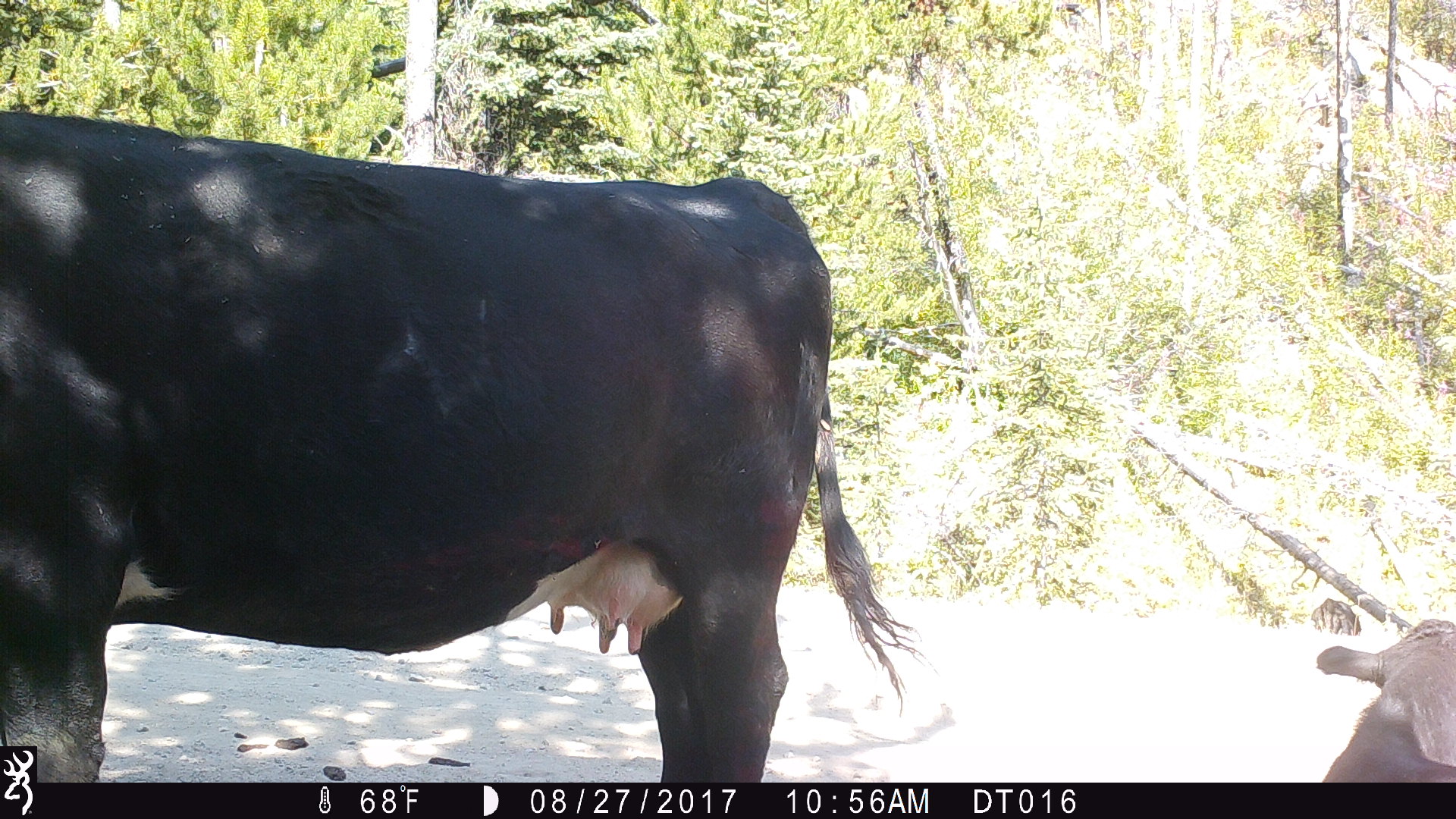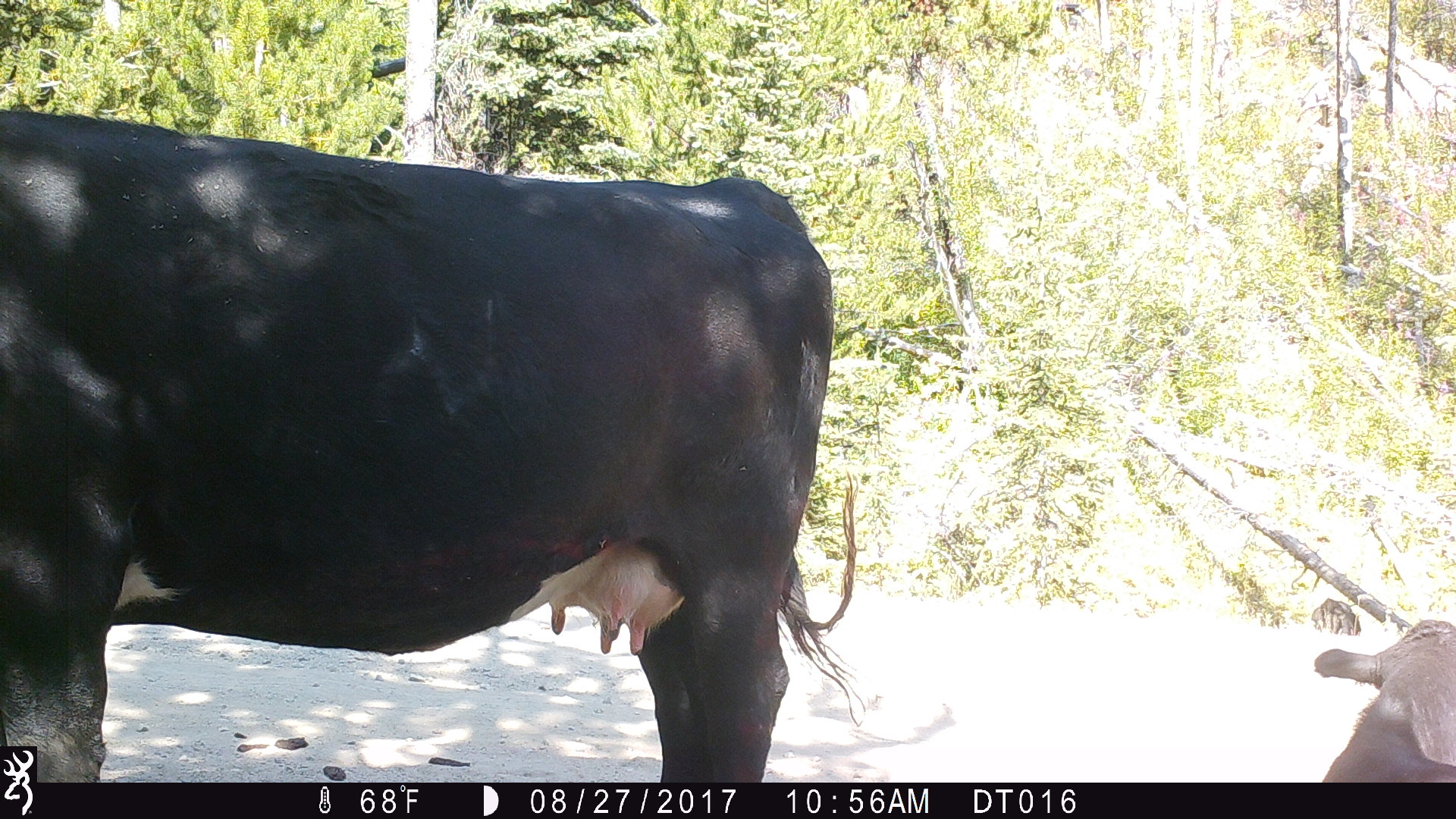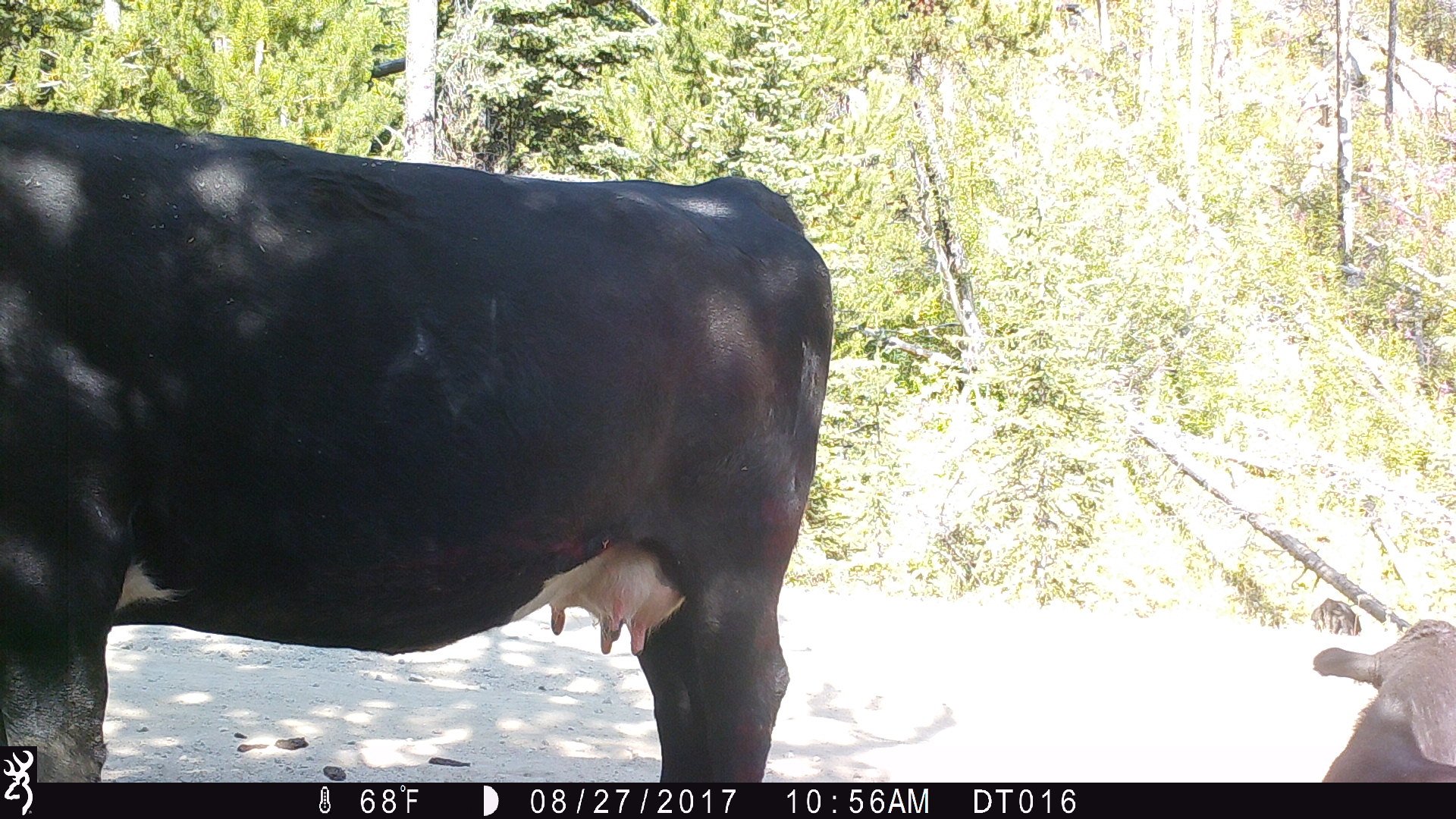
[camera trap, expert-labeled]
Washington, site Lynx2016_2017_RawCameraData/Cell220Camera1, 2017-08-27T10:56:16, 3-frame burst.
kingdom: Animalia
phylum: Chordata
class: Mammalia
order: Artiodactyla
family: Bovidae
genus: Bos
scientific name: Bos taurus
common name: domestic cattle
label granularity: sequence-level